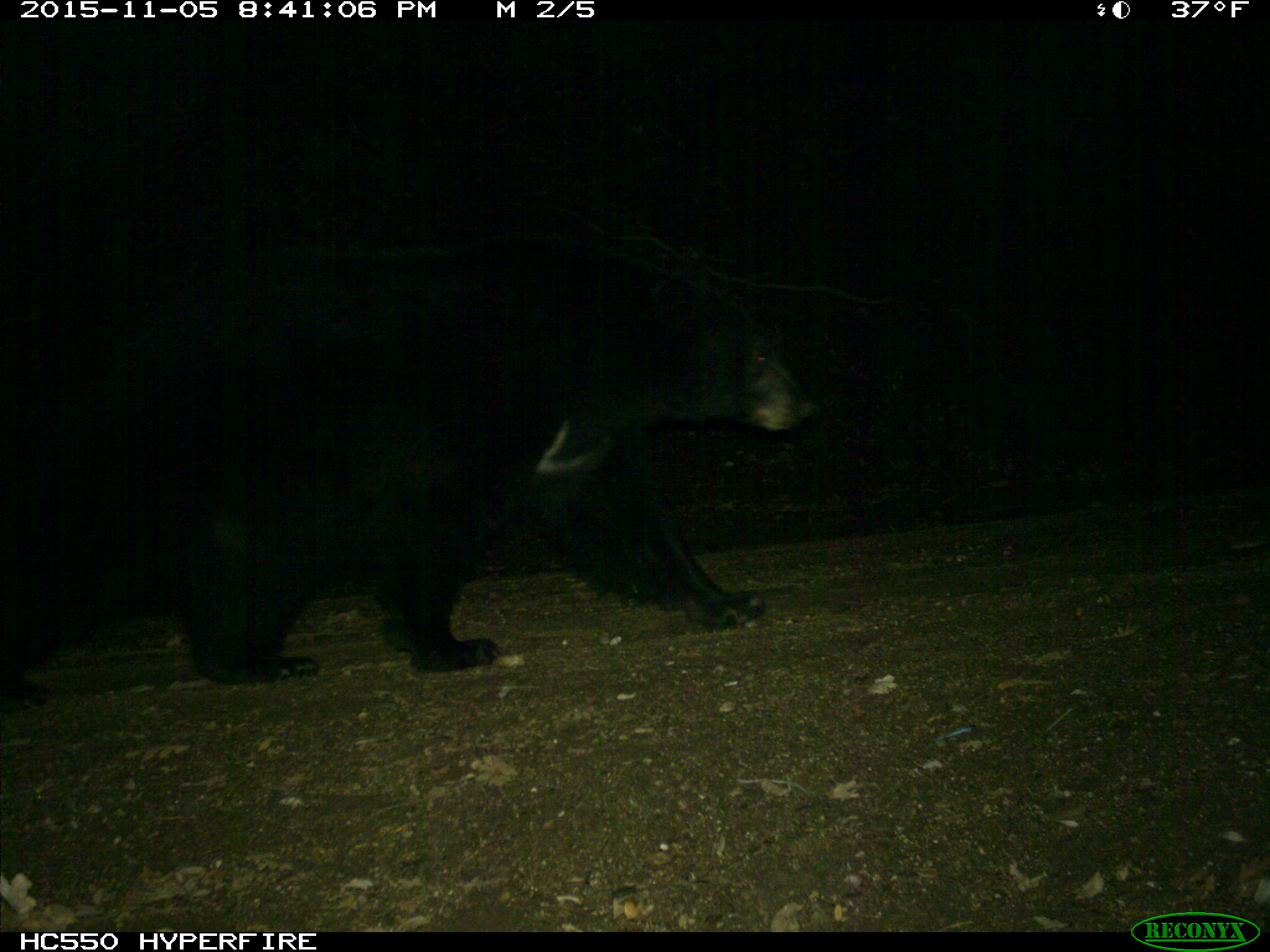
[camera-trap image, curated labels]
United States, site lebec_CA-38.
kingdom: Animalia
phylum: Chordata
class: Mammalia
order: Carnivora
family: Ursidae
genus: Ursus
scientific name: Ursus americanus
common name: american black bear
Ursus americanus (american black bear).